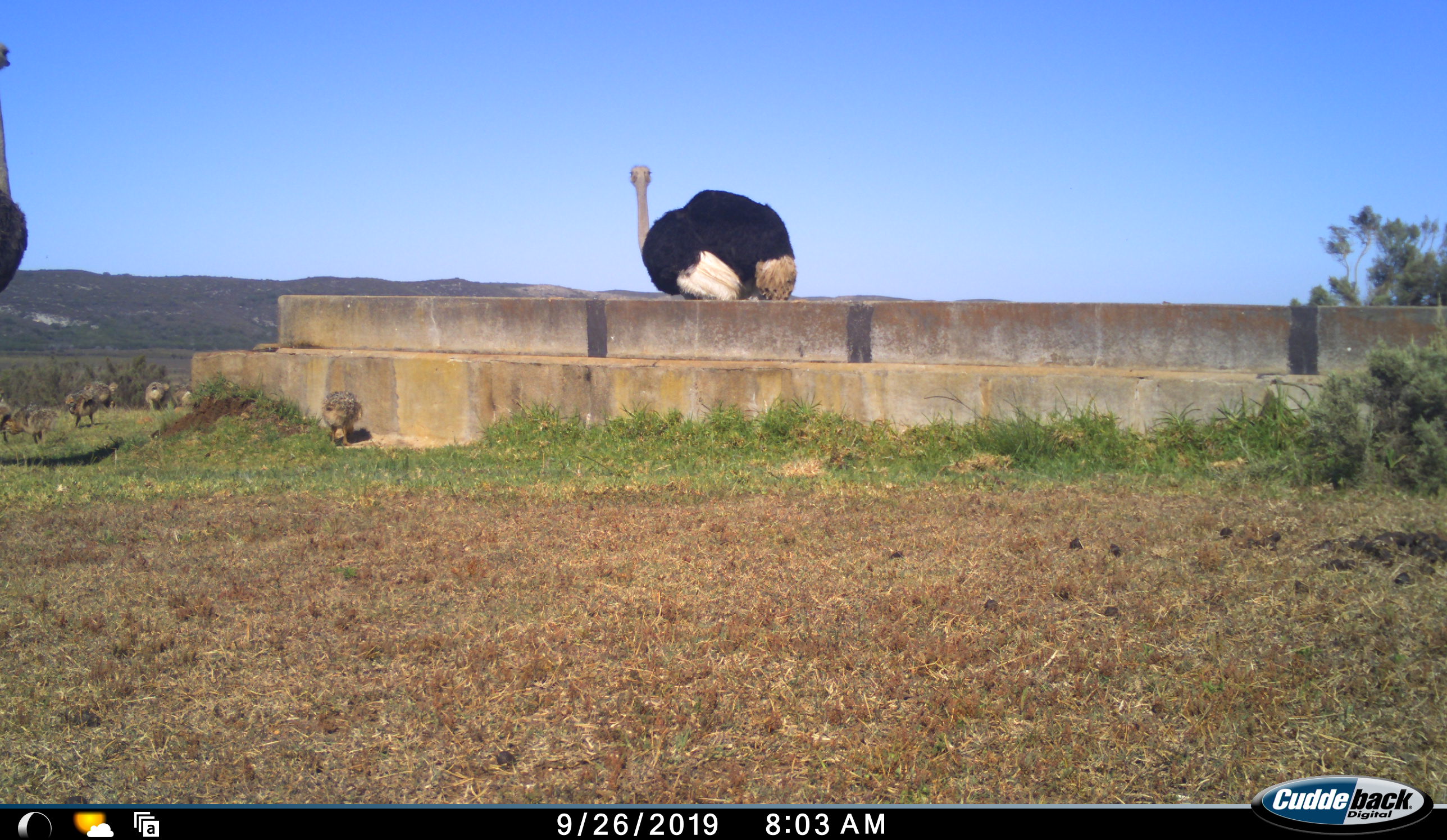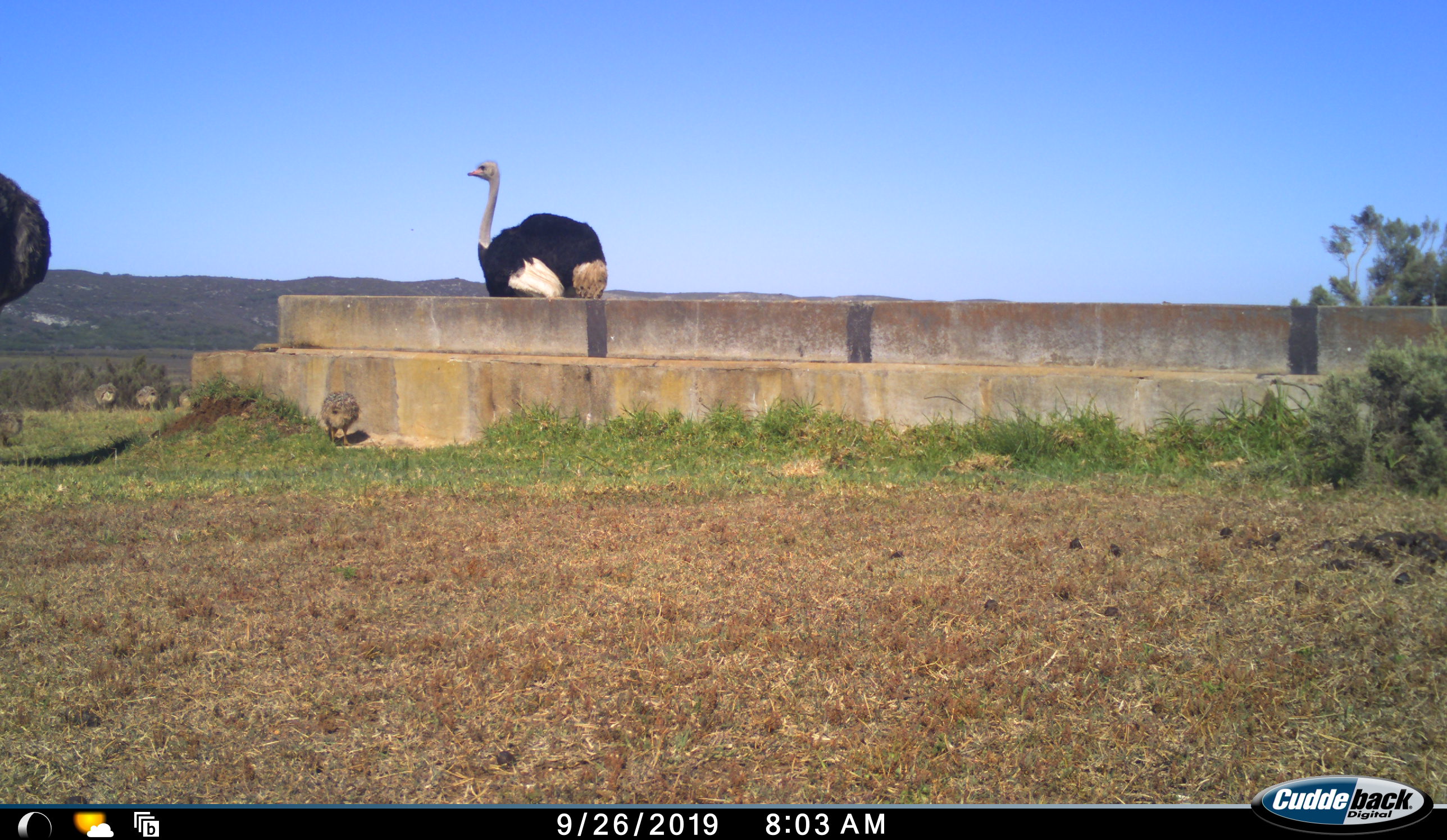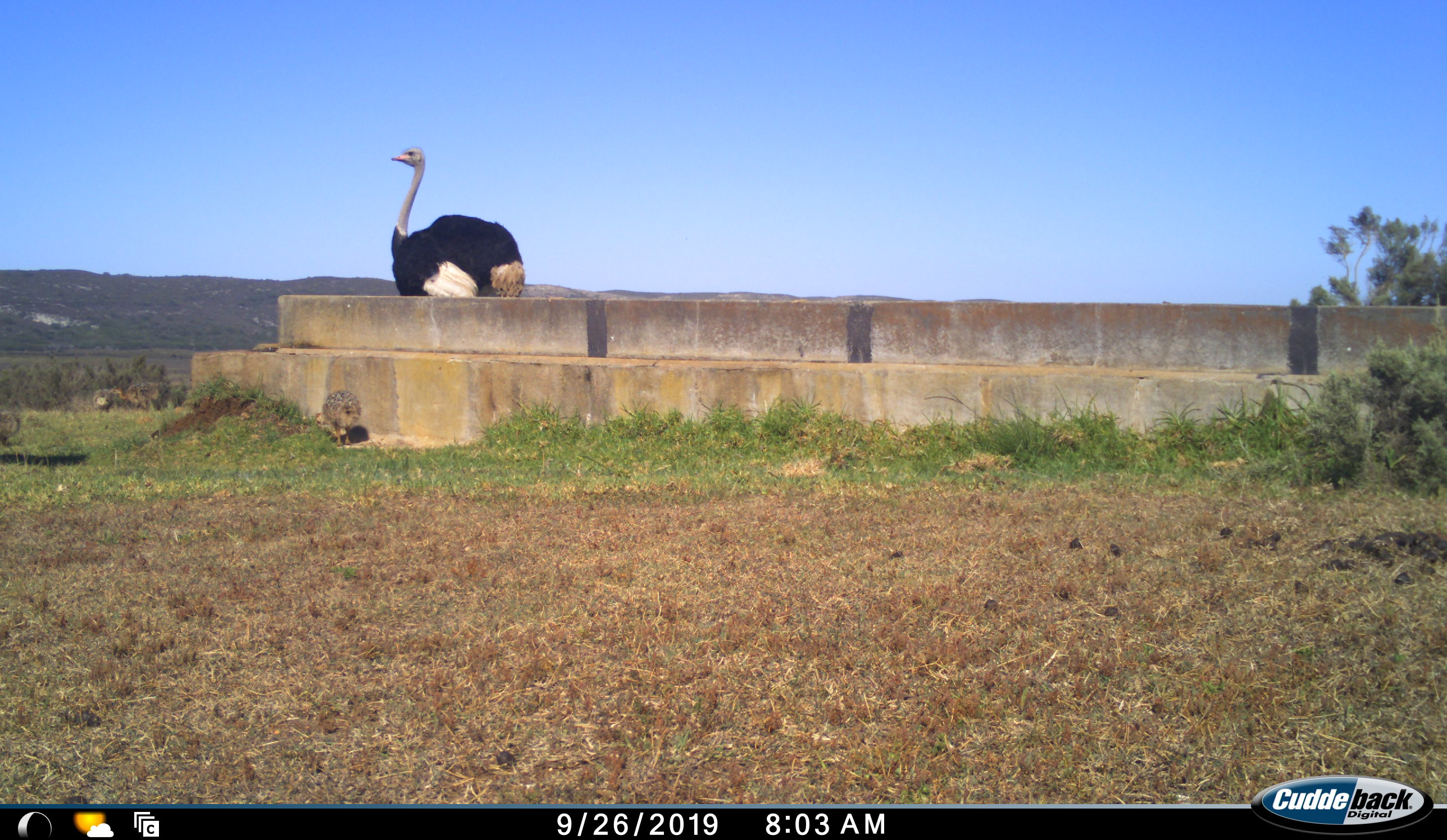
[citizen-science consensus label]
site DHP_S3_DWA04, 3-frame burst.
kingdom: Animalia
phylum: Chordata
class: Aves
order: Struthioniformes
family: Struthionidae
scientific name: Struthionidae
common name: ostrich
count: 2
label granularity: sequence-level